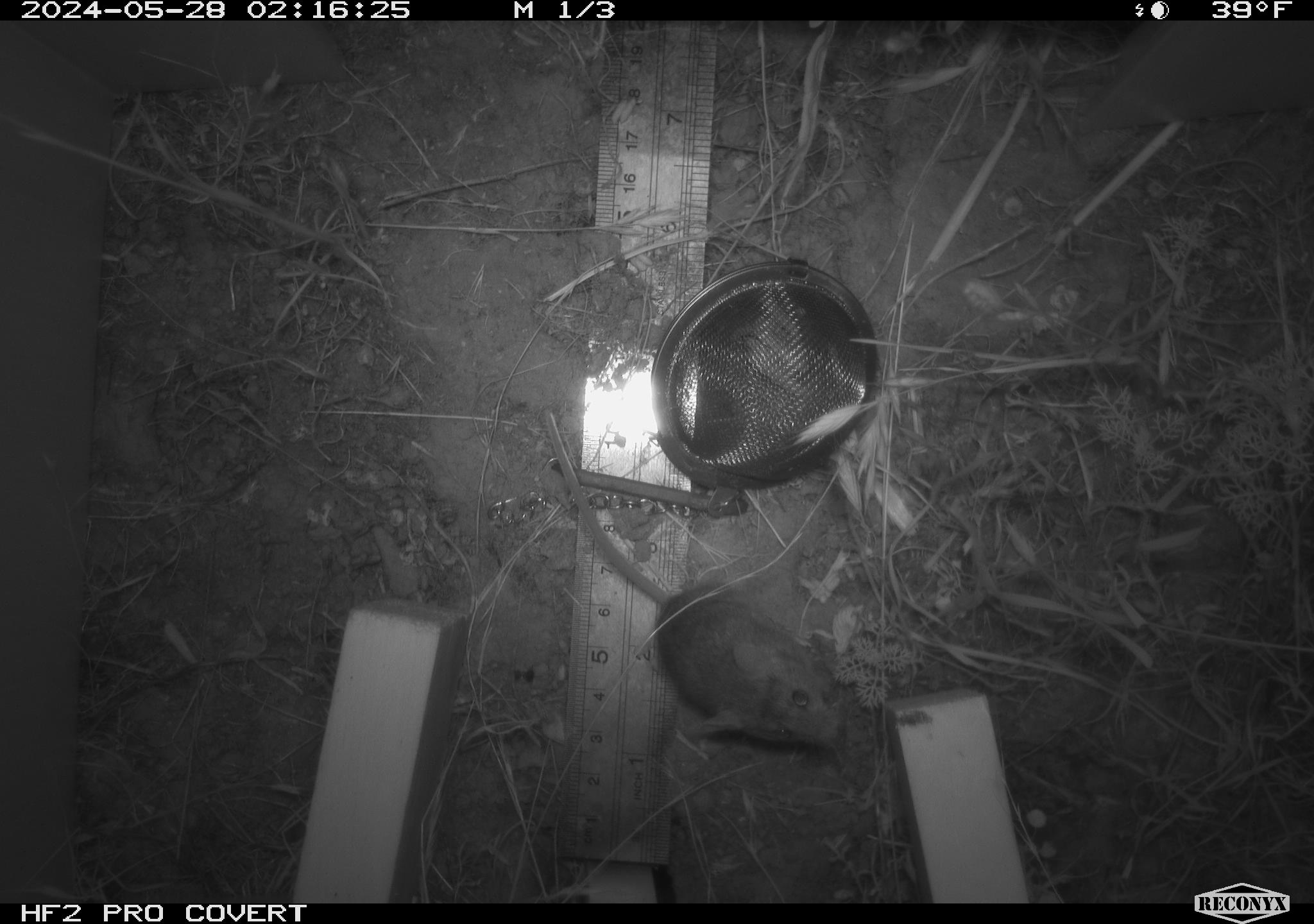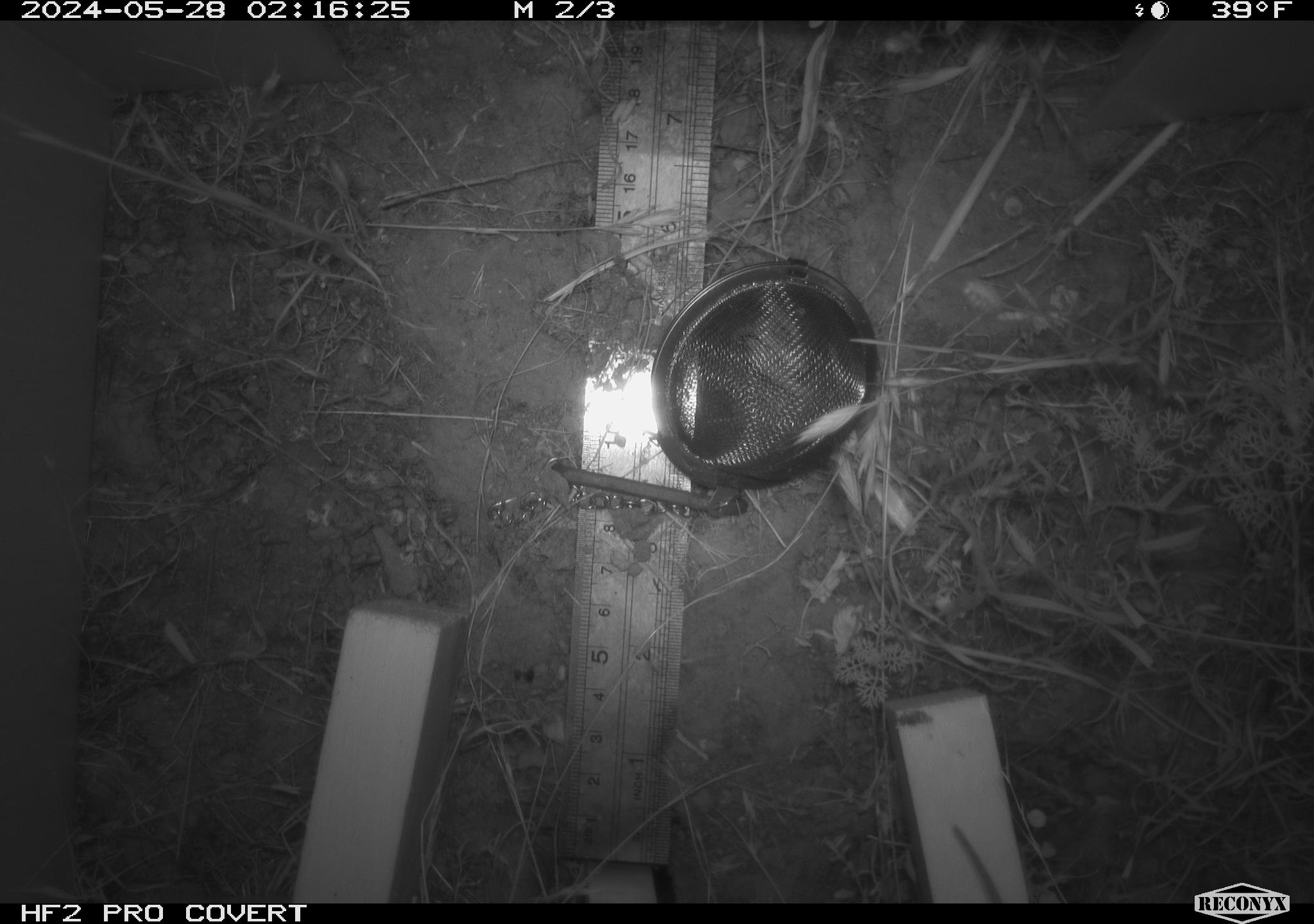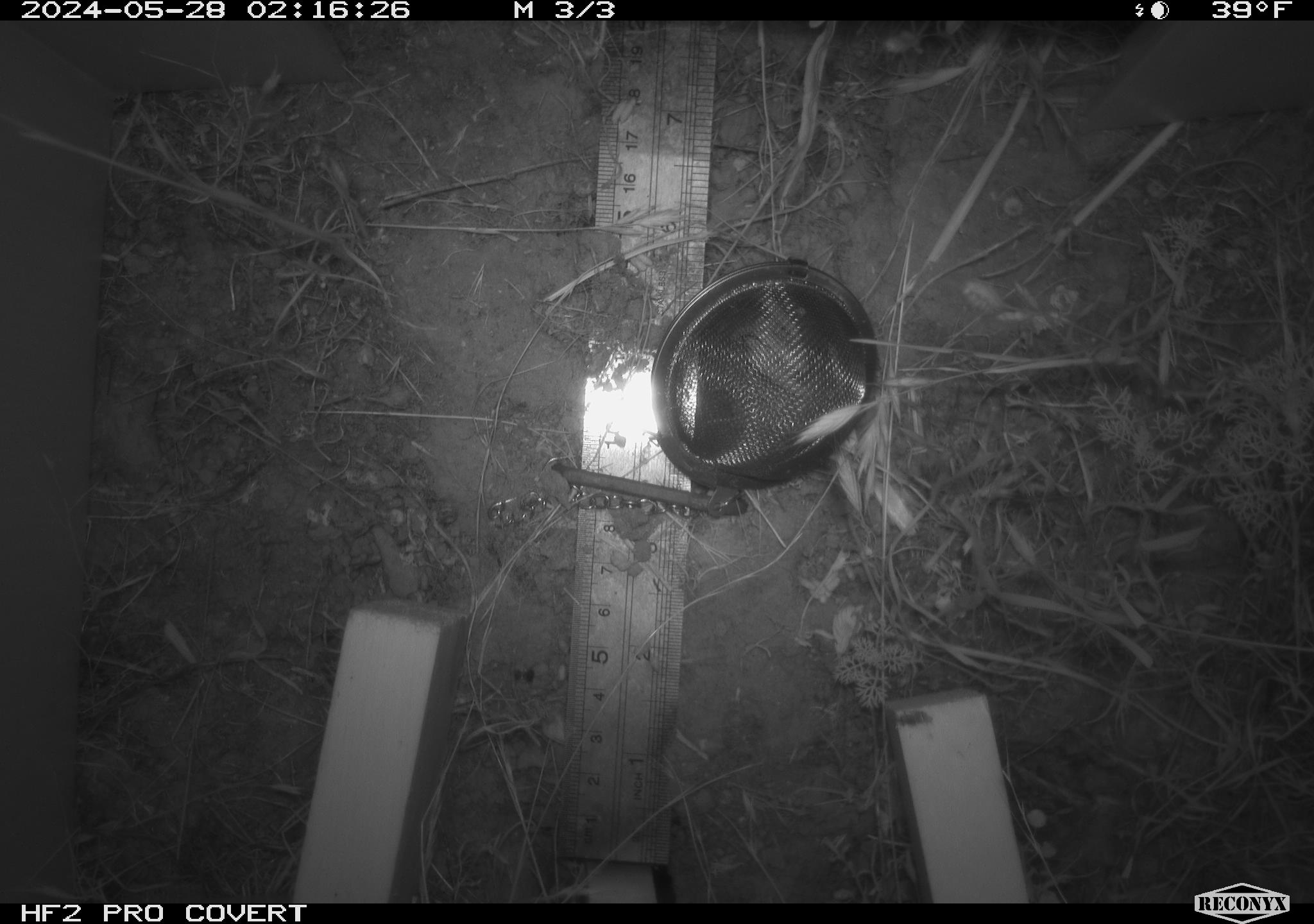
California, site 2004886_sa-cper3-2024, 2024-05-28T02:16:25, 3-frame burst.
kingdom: Animalia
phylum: Chordata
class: Mammalia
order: Rodentia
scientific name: Rodentia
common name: rodent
Rodent (Rodentia).